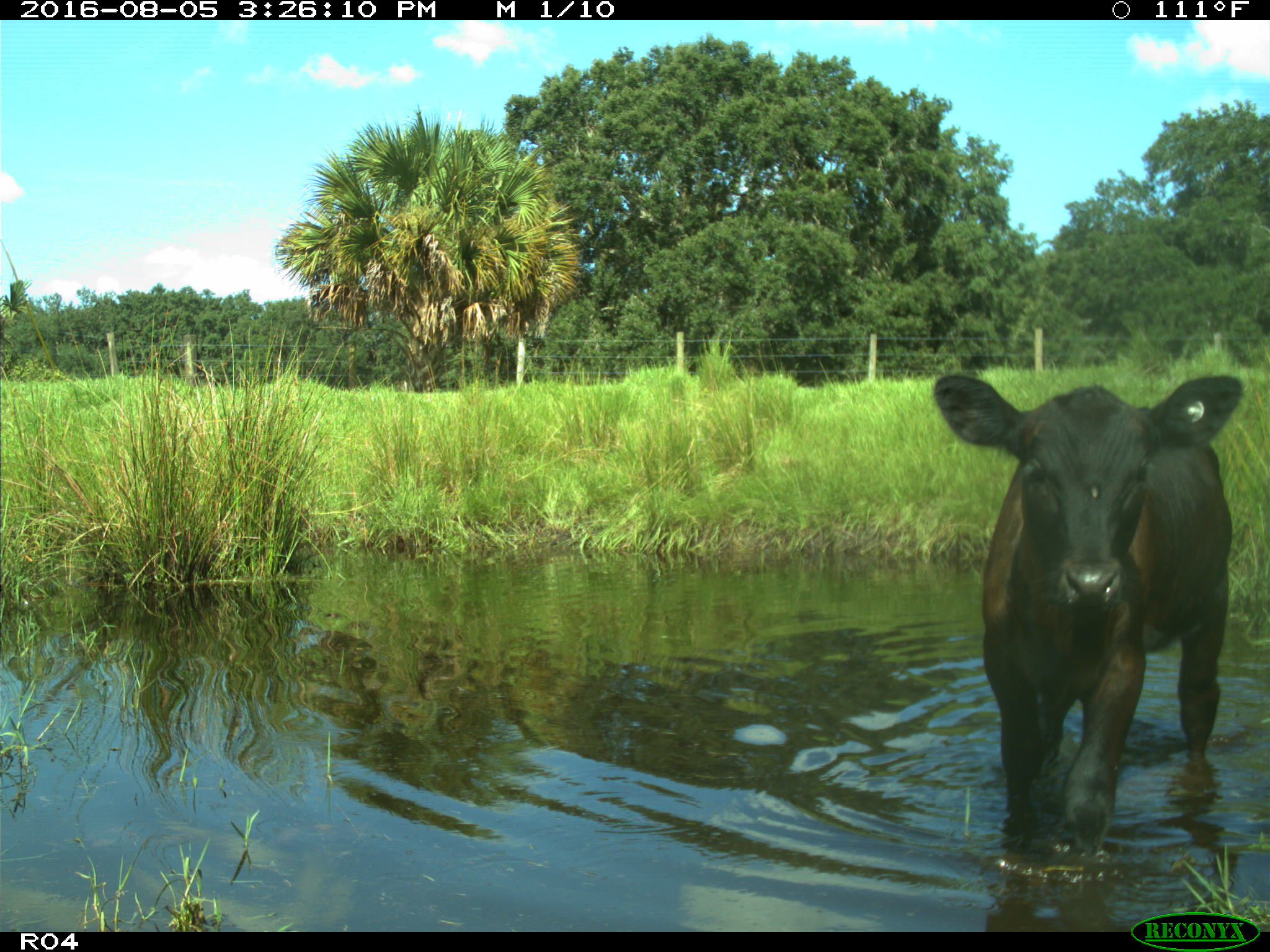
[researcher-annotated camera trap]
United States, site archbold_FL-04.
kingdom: Animalia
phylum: Chordata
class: Mammalia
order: Artiodactyla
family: Bovidae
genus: Bos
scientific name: Bos taurus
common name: domestic cow